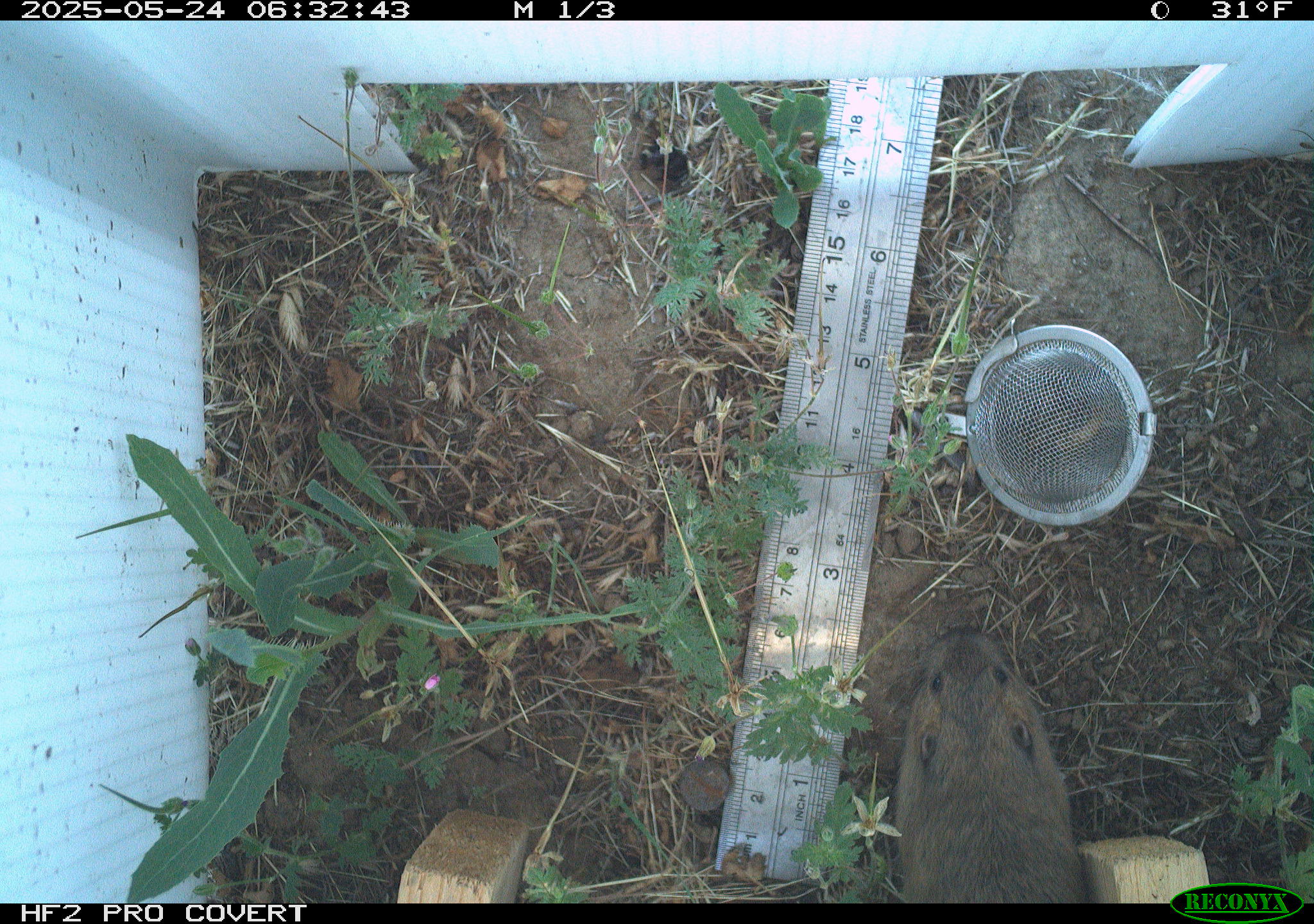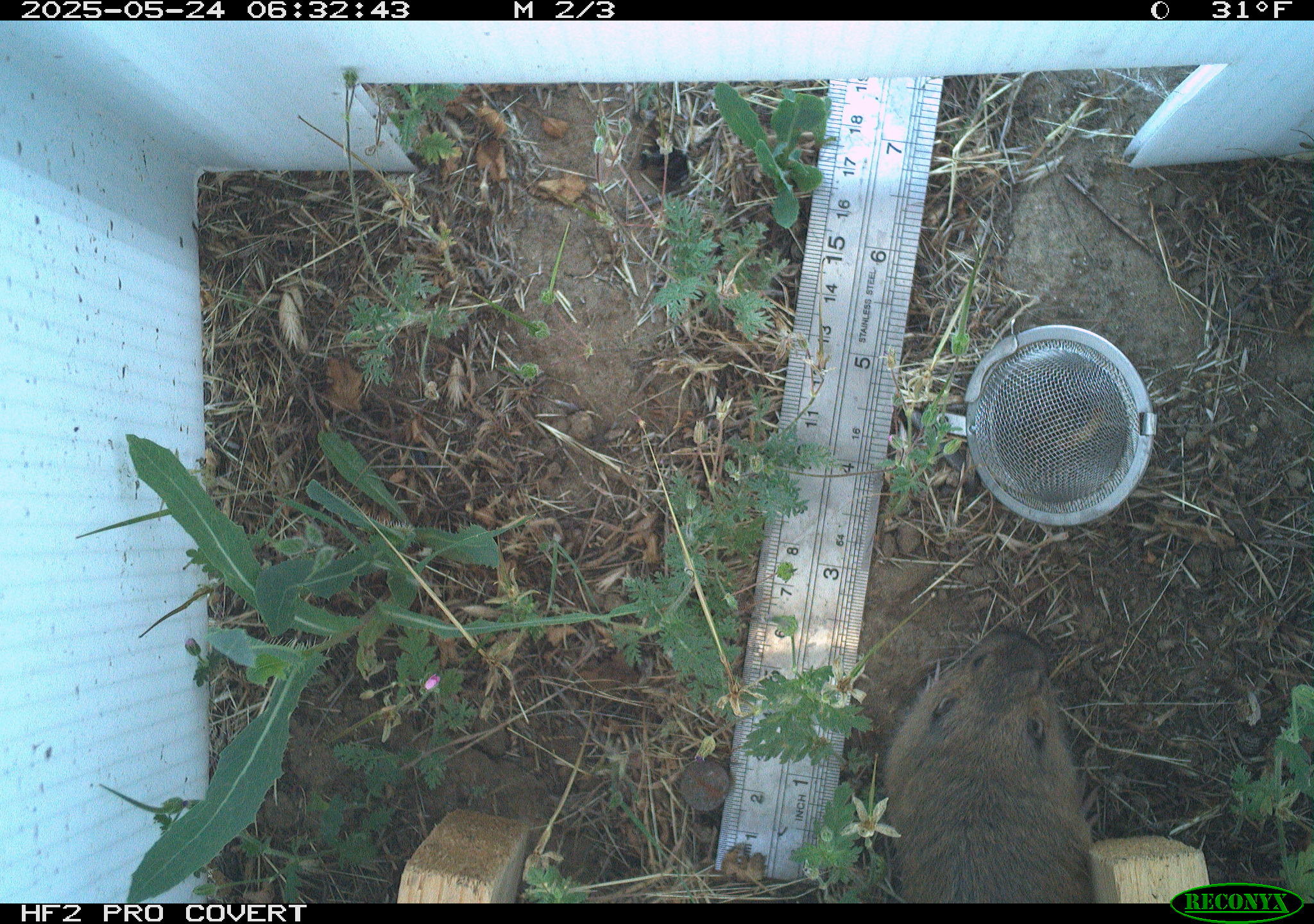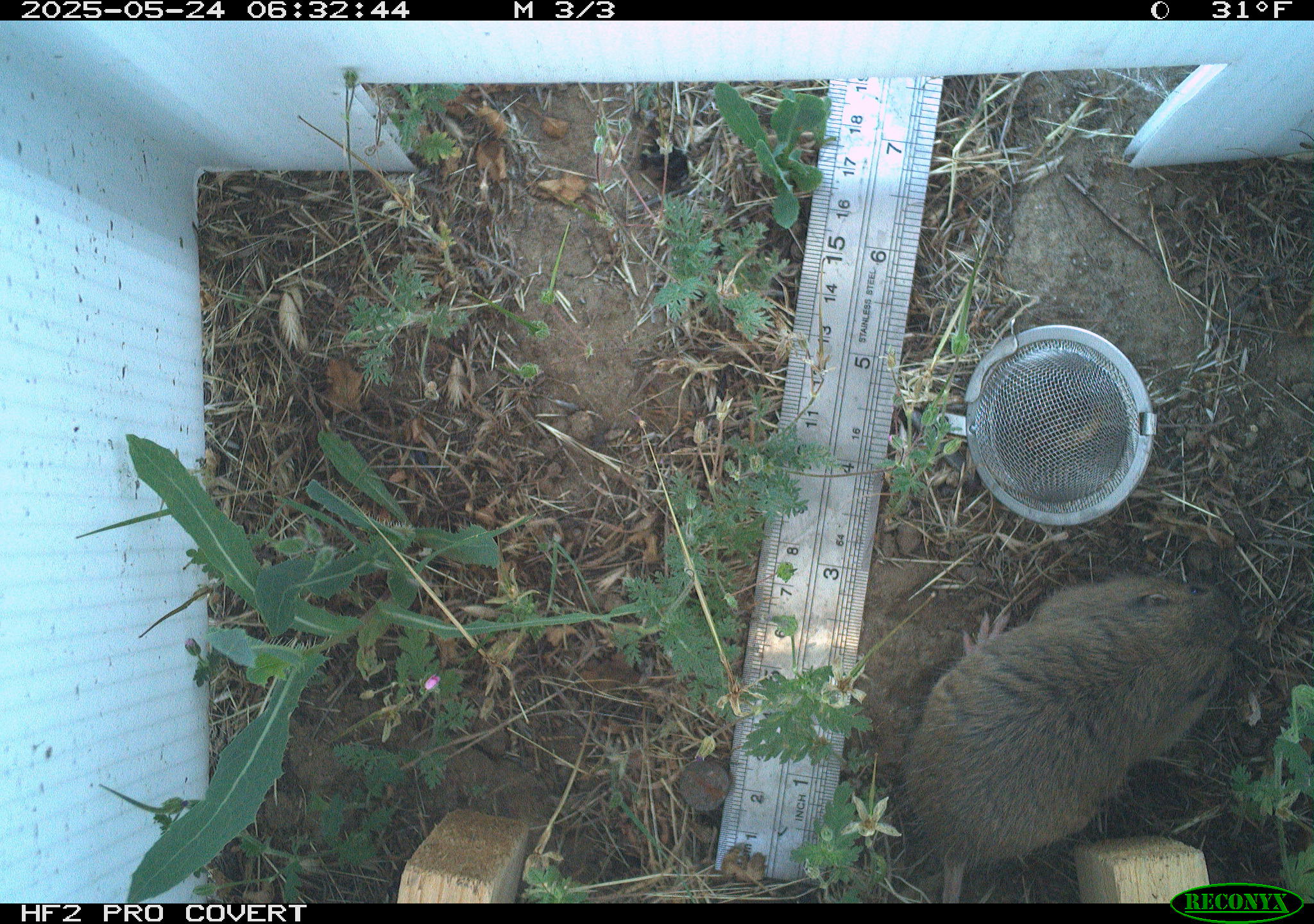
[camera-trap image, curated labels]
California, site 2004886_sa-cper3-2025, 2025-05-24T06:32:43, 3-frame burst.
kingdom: Animalia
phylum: Chordata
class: Mammalia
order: Rodentia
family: Cricetidae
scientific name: Arvicolinae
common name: voles, lemmings, and muskrats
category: arvicolinae subfamily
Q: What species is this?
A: Arvicolinae subfamily (voles, lemmings, and muskrats) (Arvicolinae).